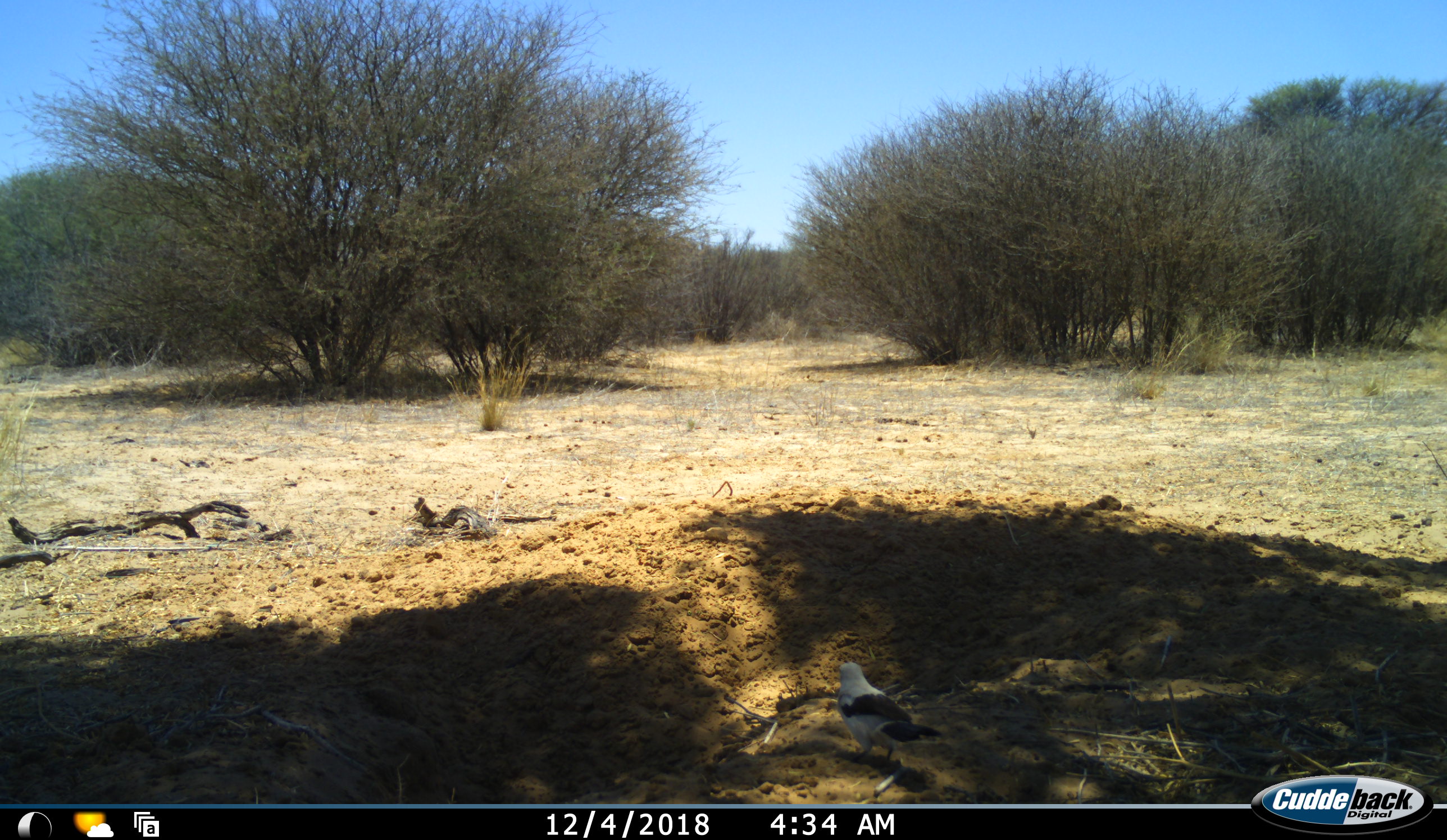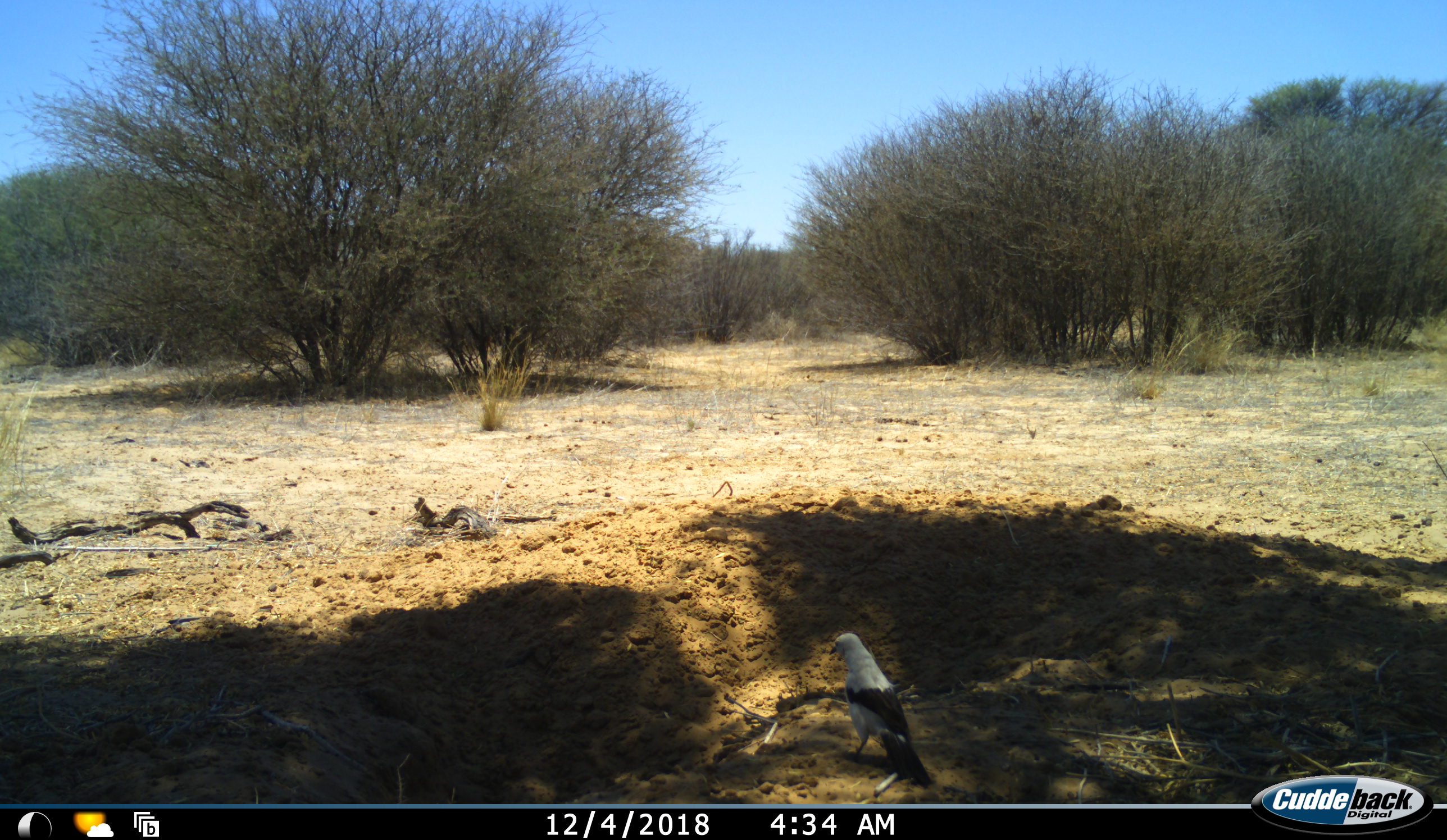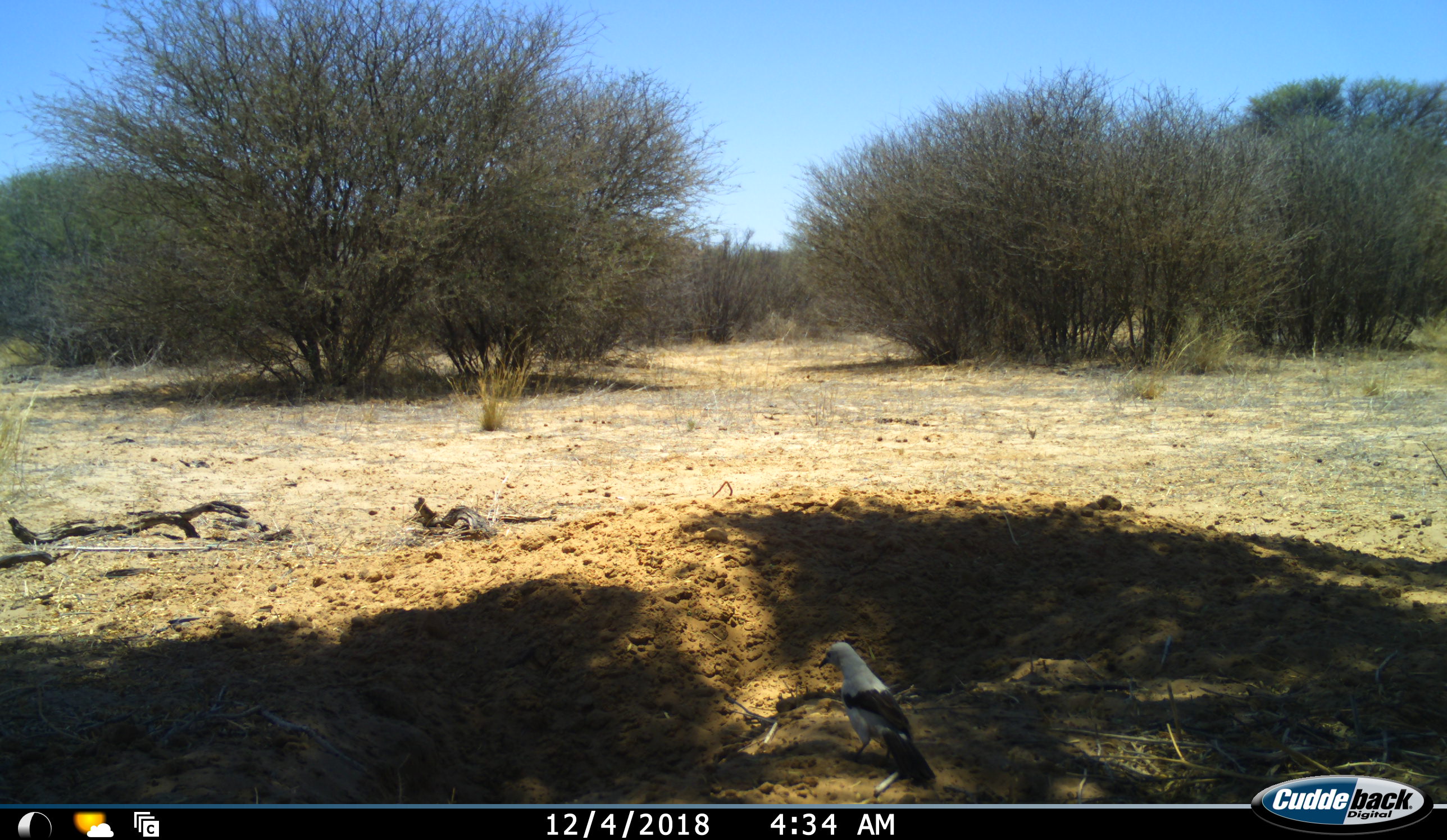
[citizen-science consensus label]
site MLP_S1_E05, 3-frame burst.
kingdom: Animalia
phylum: Chordata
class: Aves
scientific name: Aves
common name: bird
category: birdother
Birdother (bird) (Aves), count 1. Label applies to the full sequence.